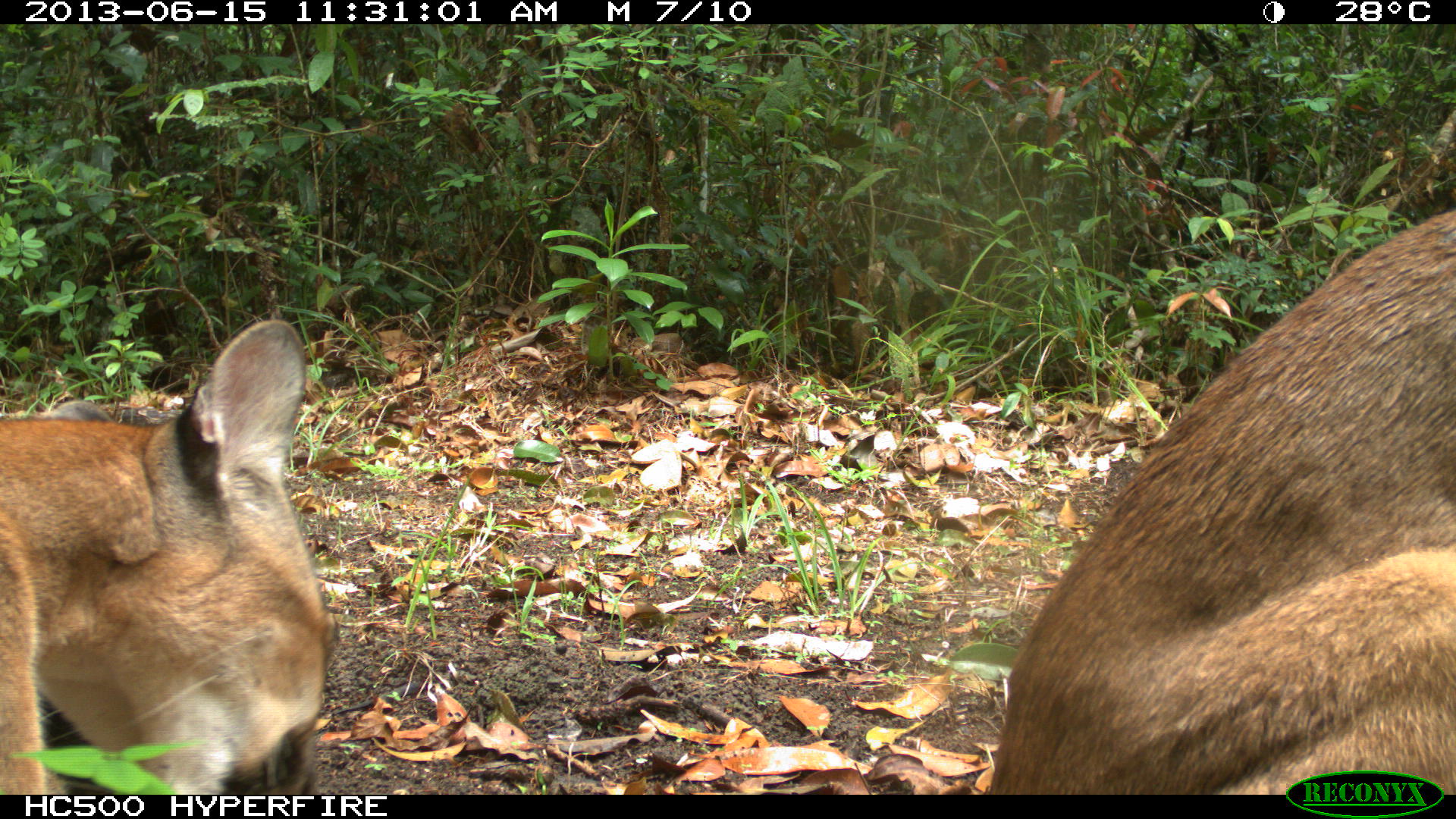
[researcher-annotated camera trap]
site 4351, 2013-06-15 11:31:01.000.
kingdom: Animalia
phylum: Chordata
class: Mammalia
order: Carnivora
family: Felidae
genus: Puma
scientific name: Puma concolor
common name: mountain lion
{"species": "Puma concolor (mountain lion)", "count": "2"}